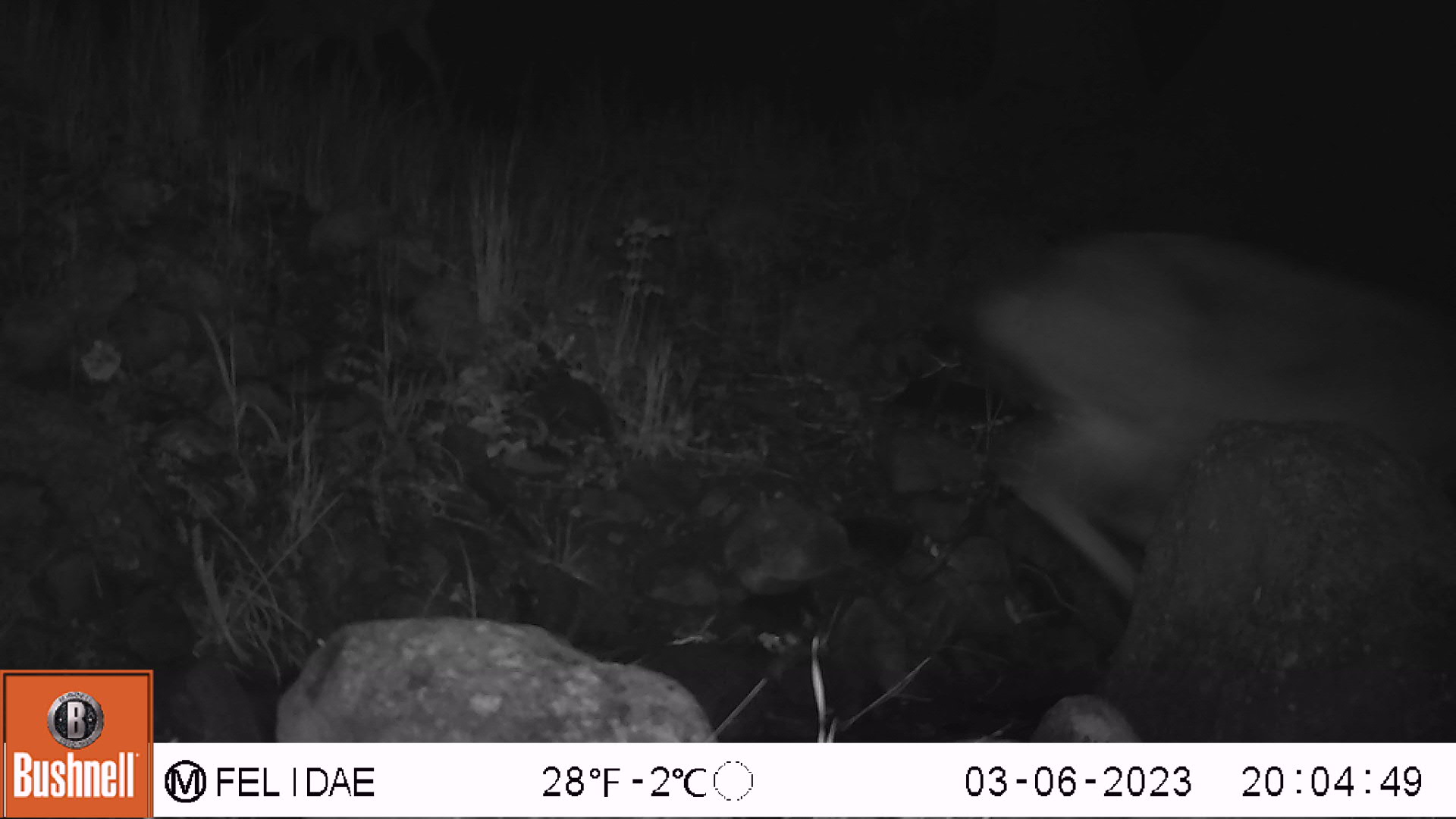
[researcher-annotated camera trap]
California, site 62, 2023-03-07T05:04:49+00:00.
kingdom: Animalia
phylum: Chordata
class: Mammalia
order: Artiodactyla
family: Cervidae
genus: Odocoileus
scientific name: Odocoileus hemionus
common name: mule deer